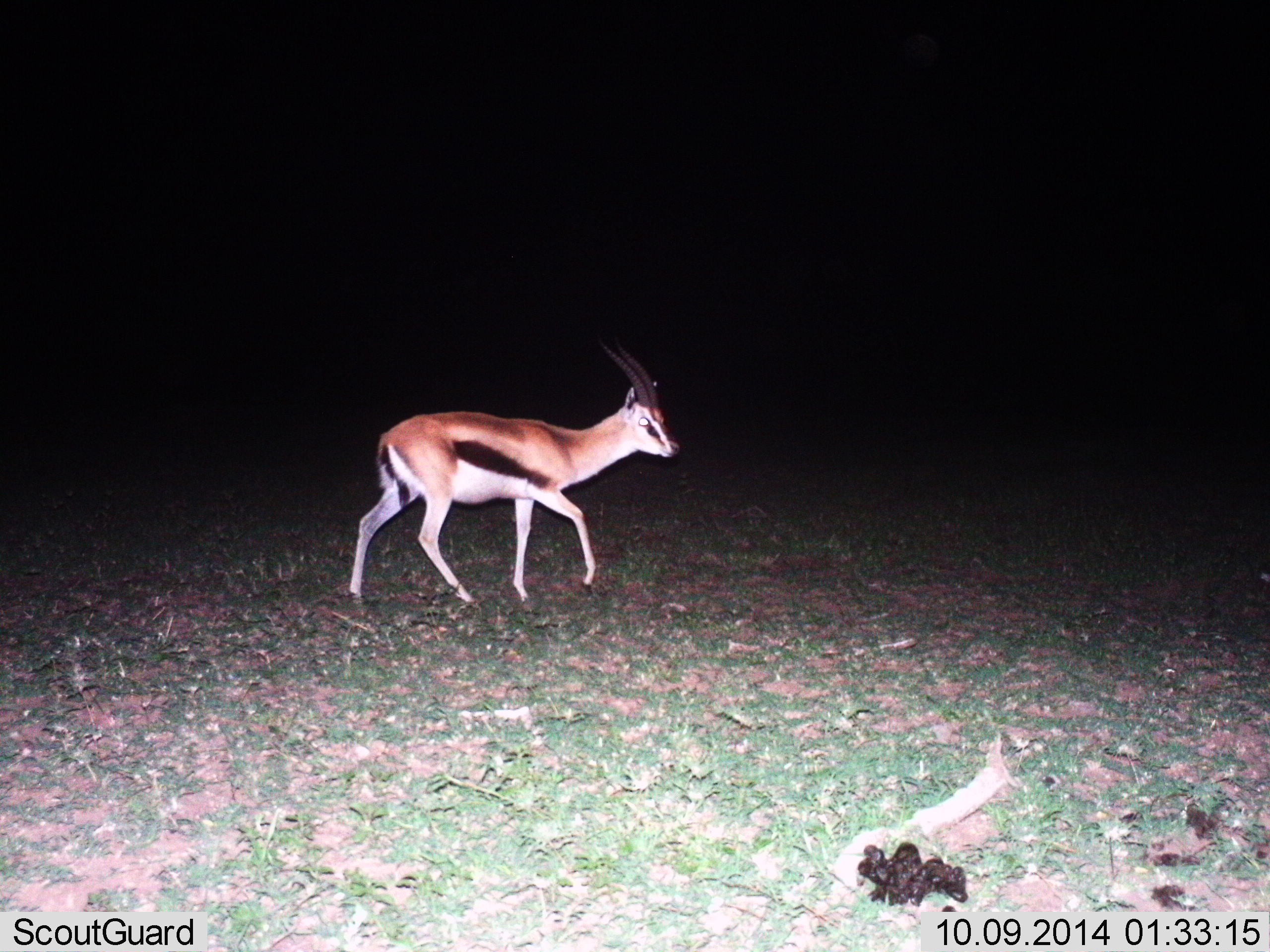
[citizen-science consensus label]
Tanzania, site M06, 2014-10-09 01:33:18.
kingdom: Animalia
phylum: Chordata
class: Mammalia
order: Artiodactyla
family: Bovidae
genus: Eudorcas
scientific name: Eudorcas thomsonii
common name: thomson's gazelle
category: gazellethomsons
Gazellethomsons (thomson's gazelle) (Eudorcas thomsonii), count 1. Behavior (volunteer vote fractions): standing 30%, resting 0%, moving 70%, interacting 0%. Young present (vote fraction): 10%. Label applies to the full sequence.